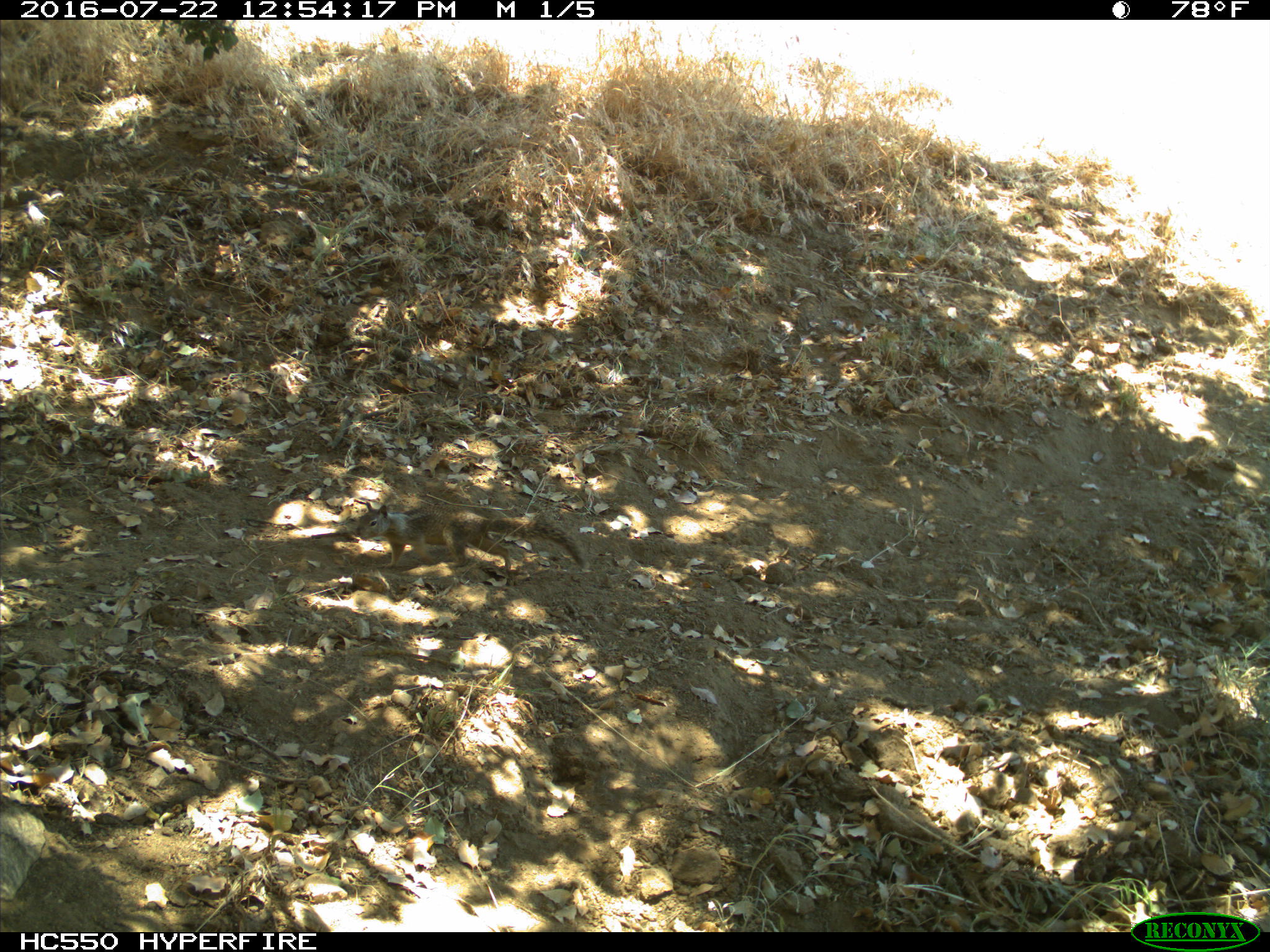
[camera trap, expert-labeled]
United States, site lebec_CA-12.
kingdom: Animalia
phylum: Chordata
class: Mammalia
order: Rodentia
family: Sciuridae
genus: Otospermophilus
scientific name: Otospermophilus beecheyi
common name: california ground squirrel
Otospermophilus beecheyi (california ground squirrel).